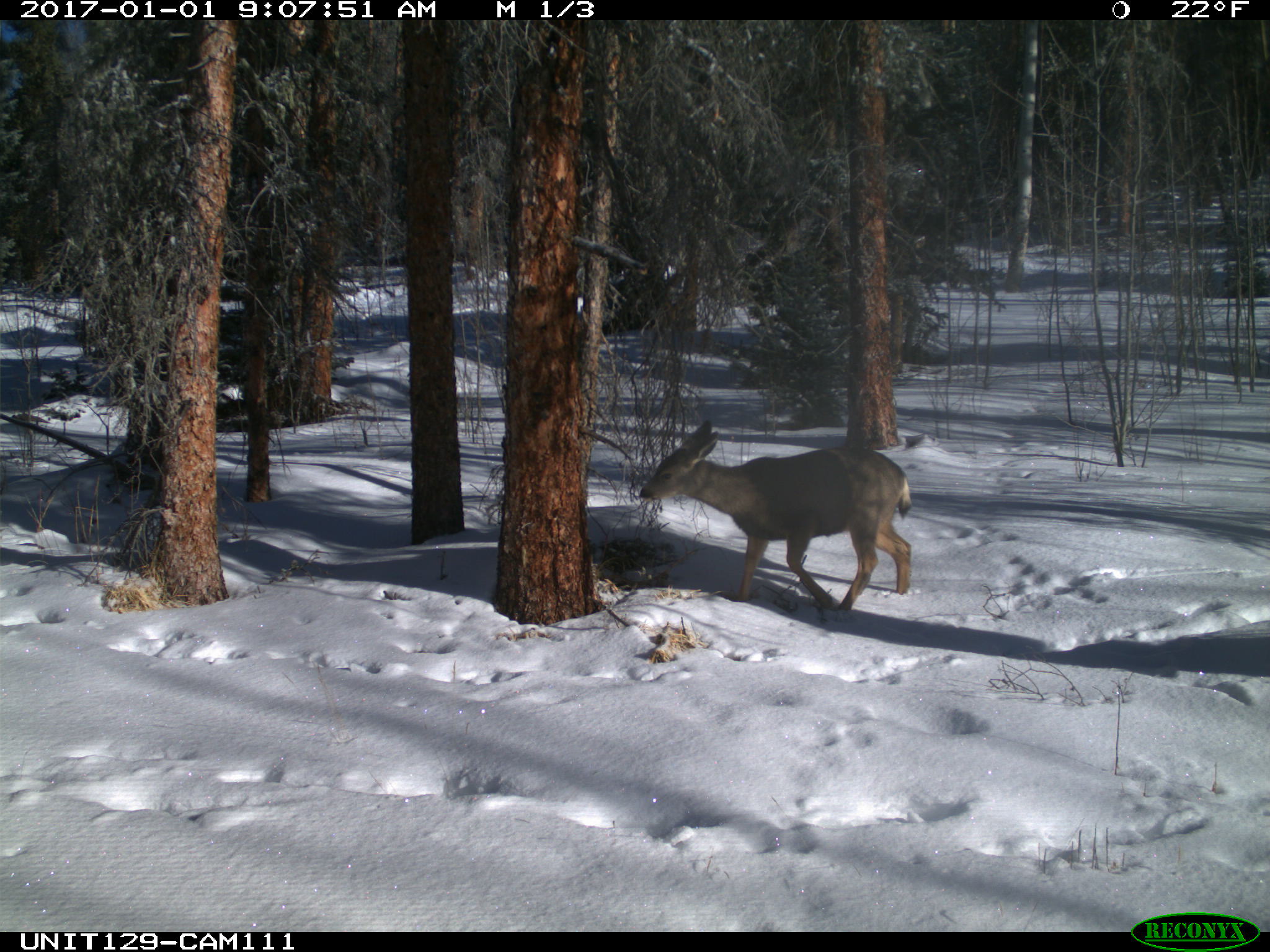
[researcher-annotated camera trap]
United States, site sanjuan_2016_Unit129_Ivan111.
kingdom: Animalia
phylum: Chordata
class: Mammalia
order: Artiodactyla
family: Cervidae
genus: Odocoileus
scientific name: Odocoileus hemionus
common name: mule deer